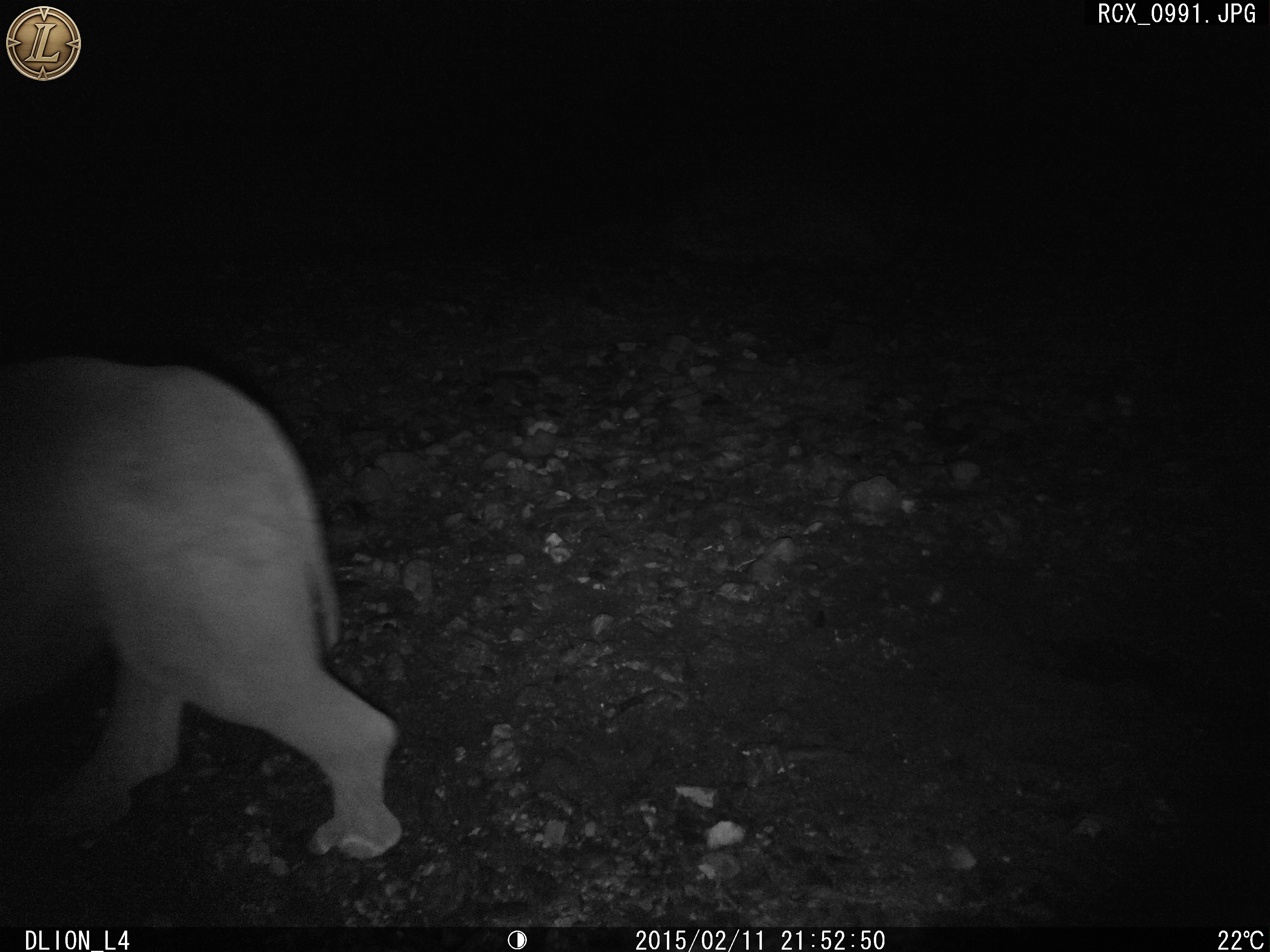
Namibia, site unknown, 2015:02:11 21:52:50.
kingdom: Animalia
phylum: Chordata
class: Mammalia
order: Perissodactyla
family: Rhinocerotidae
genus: Diceros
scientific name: Diceros bicornis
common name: black rhinoceros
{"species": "Diceros bicornis (black rhinoceros)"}